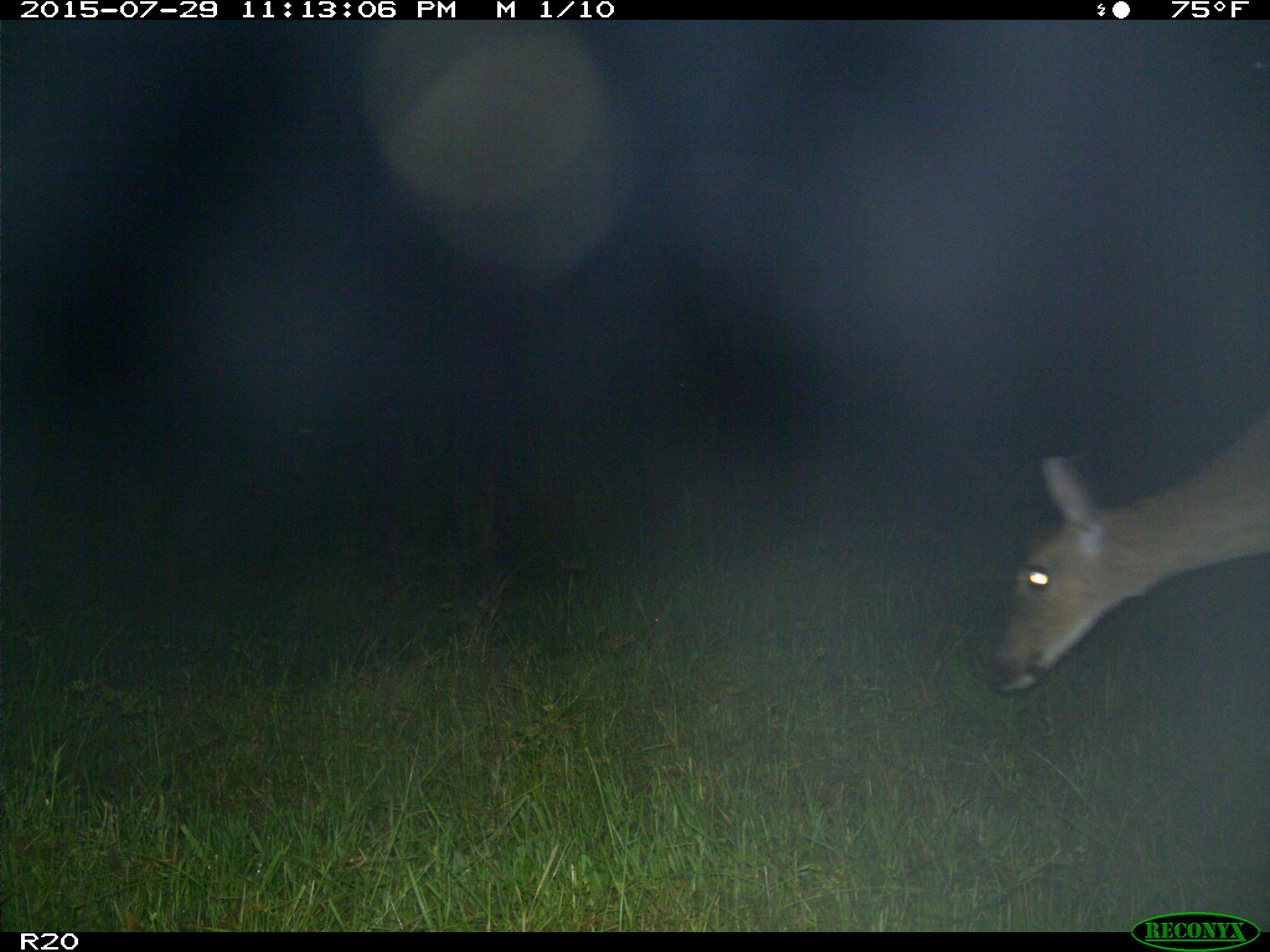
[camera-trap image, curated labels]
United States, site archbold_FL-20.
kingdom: Animalia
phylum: Chordata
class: Mammalia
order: Artiodactyla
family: Cervidae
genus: Odocoileus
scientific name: Odocoileus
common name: deer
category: unidentified deer